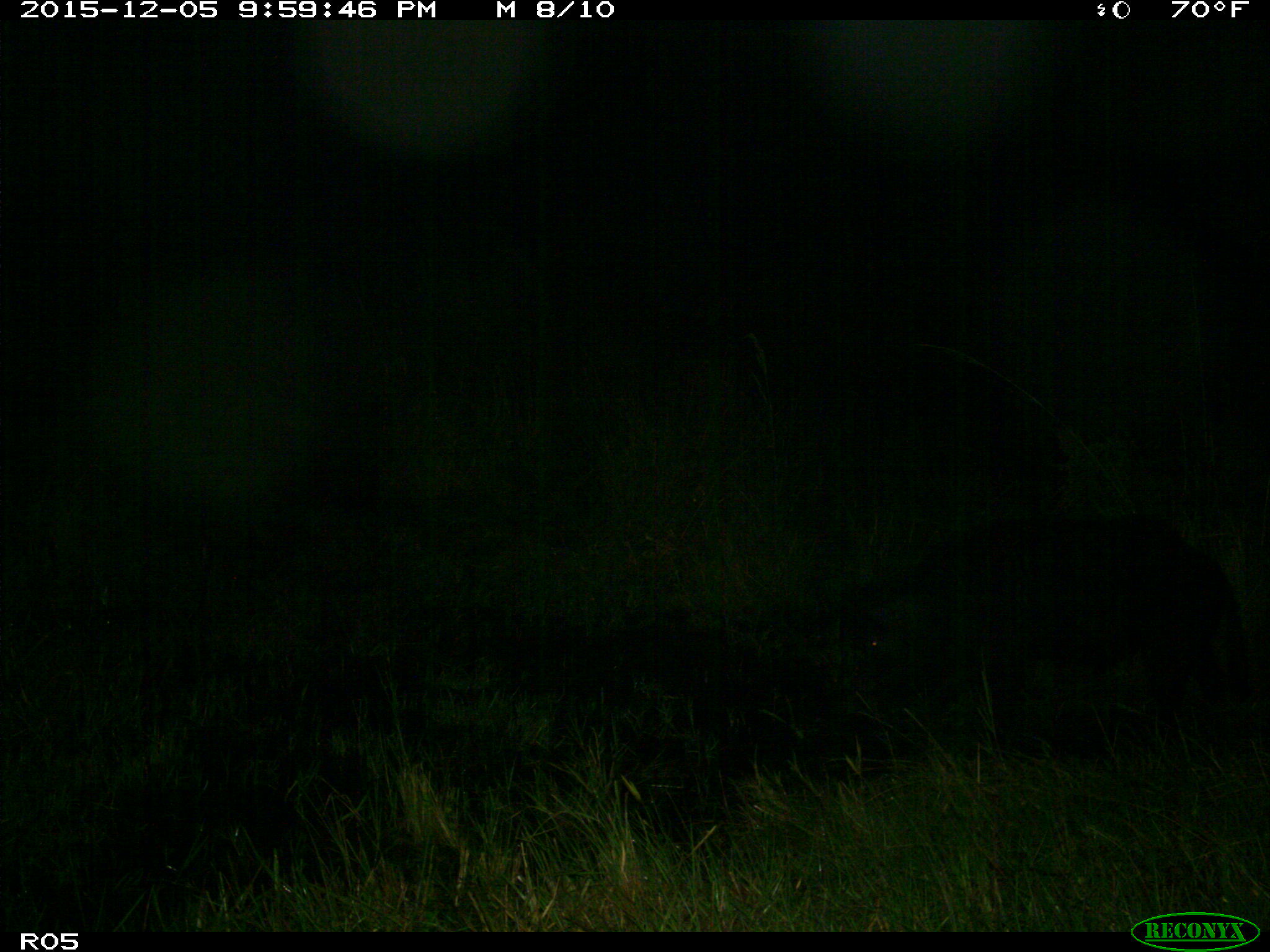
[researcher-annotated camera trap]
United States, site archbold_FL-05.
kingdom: Animalia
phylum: Chordata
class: Mammalia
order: Artiodactyla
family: Suidae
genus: Sus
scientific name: Sus scrofa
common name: wild boar